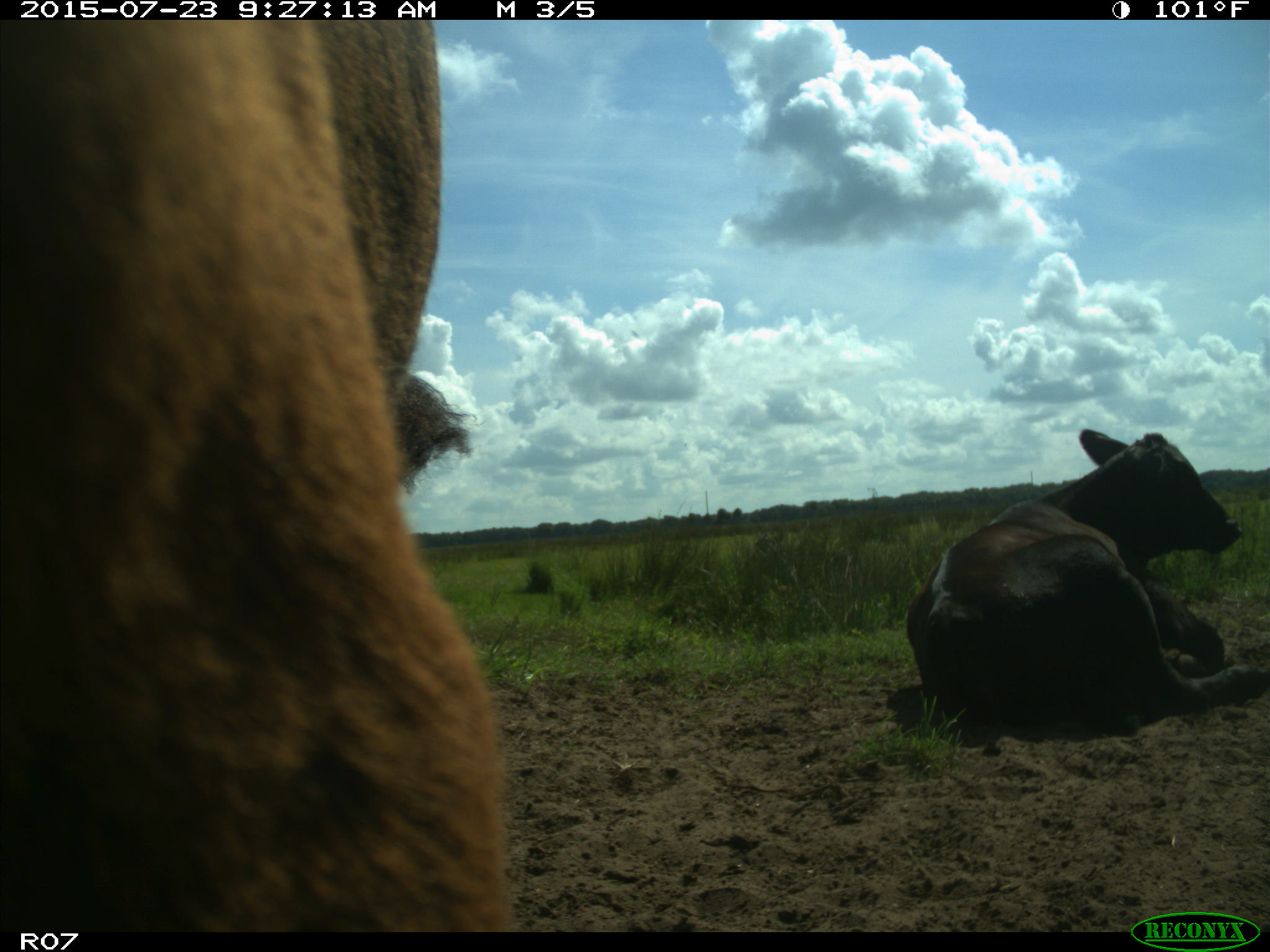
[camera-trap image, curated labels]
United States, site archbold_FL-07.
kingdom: Animalia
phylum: Chordata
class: Mammalia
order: Artiodactyla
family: Bovidae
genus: Bos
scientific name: Bos taurus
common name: domestic cow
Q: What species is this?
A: Bos taurus (domestic cow).